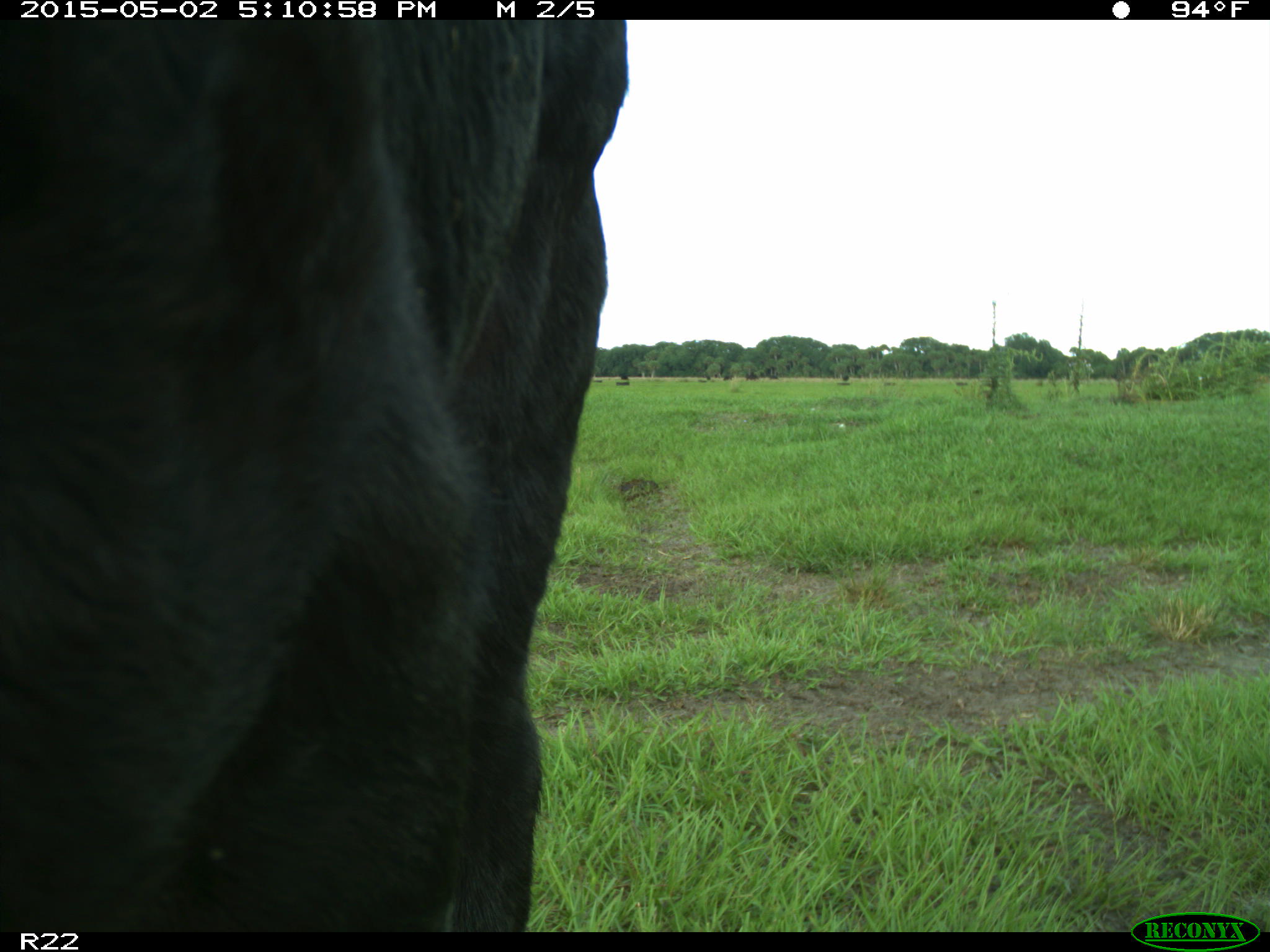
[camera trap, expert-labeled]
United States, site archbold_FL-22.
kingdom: Animalia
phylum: Chordata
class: Mammalia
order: Artiodactyla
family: Bovidae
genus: Bos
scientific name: Bos taurus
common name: domestic cow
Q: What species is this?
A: Bos taurus (domestic cow).